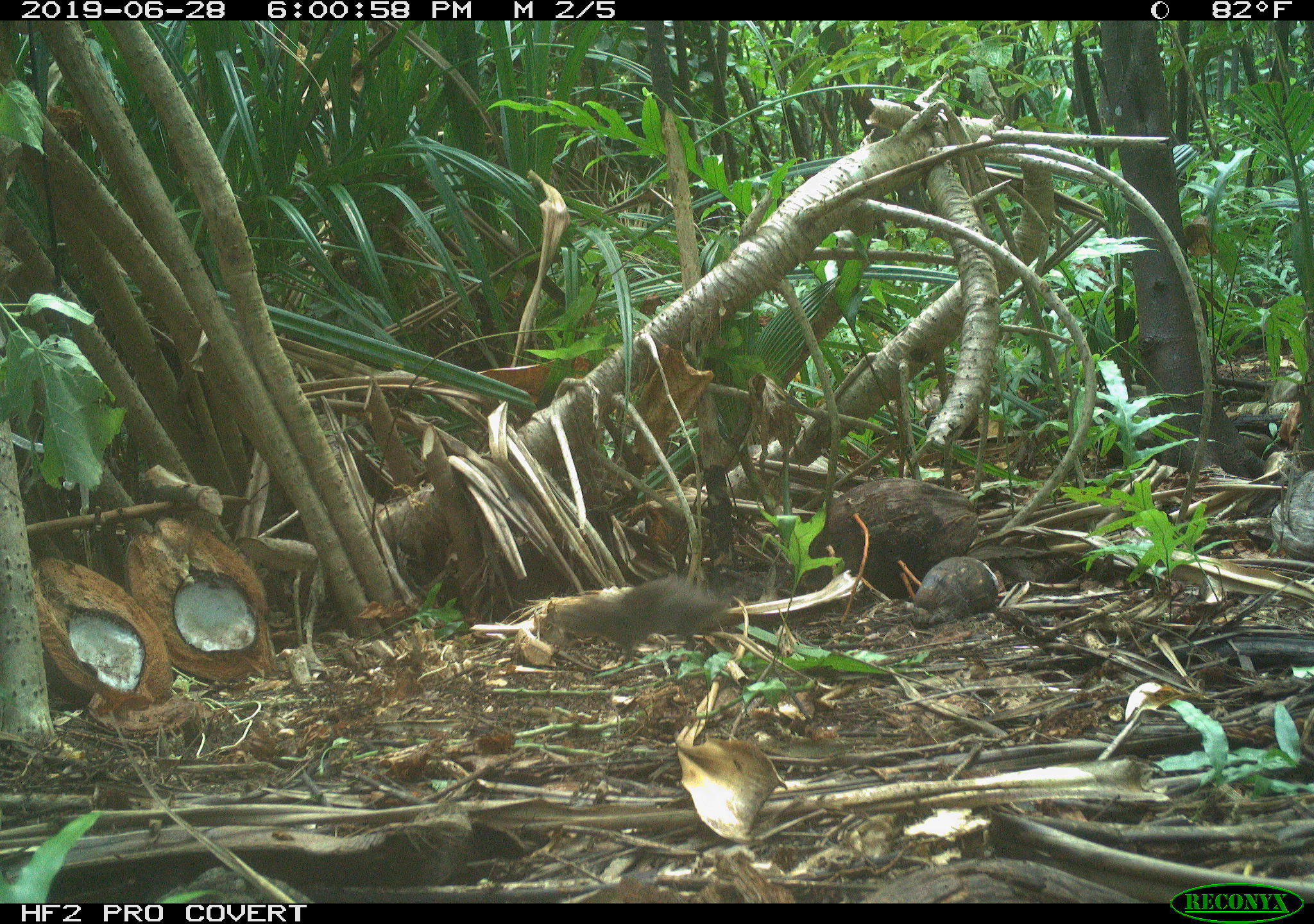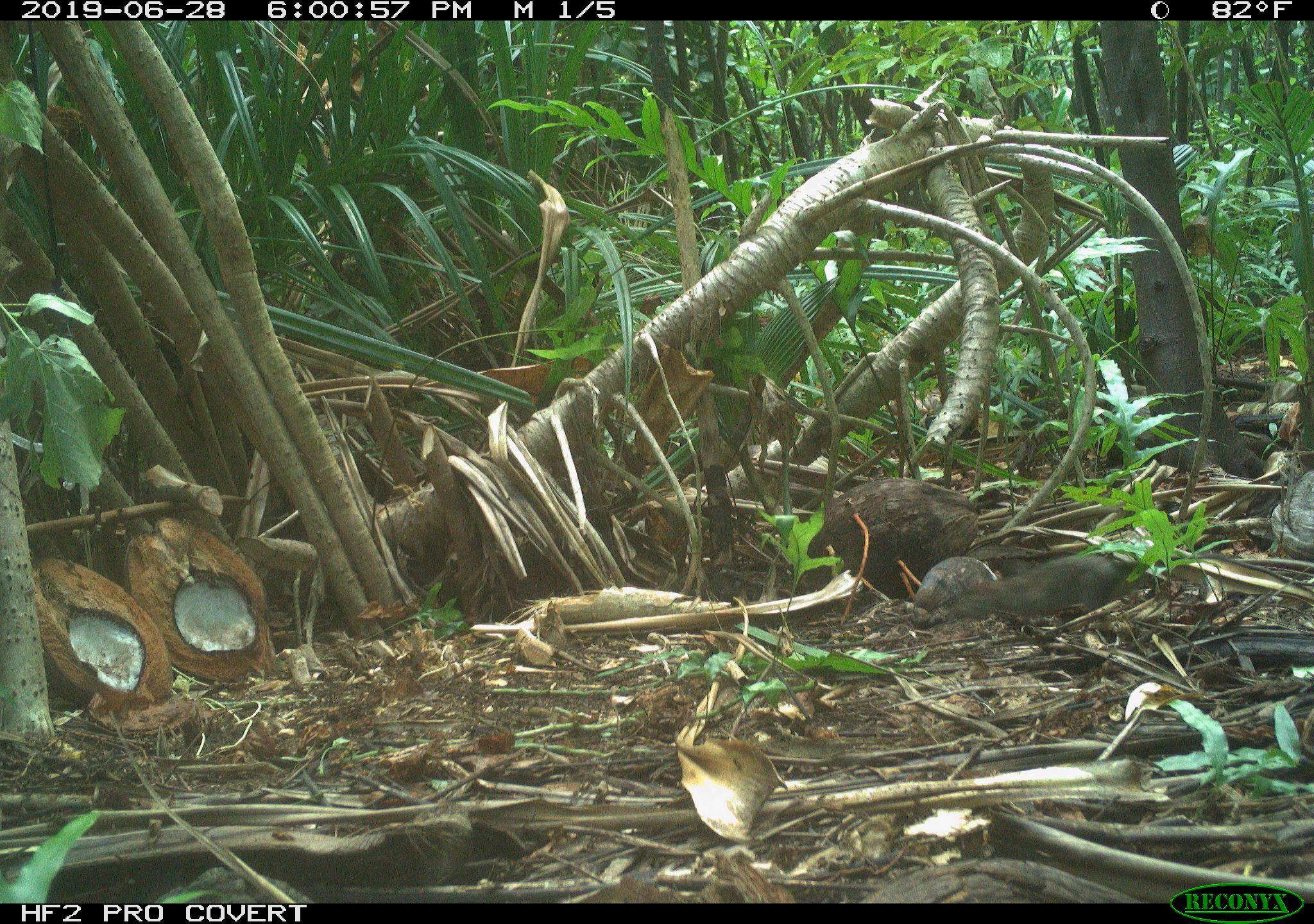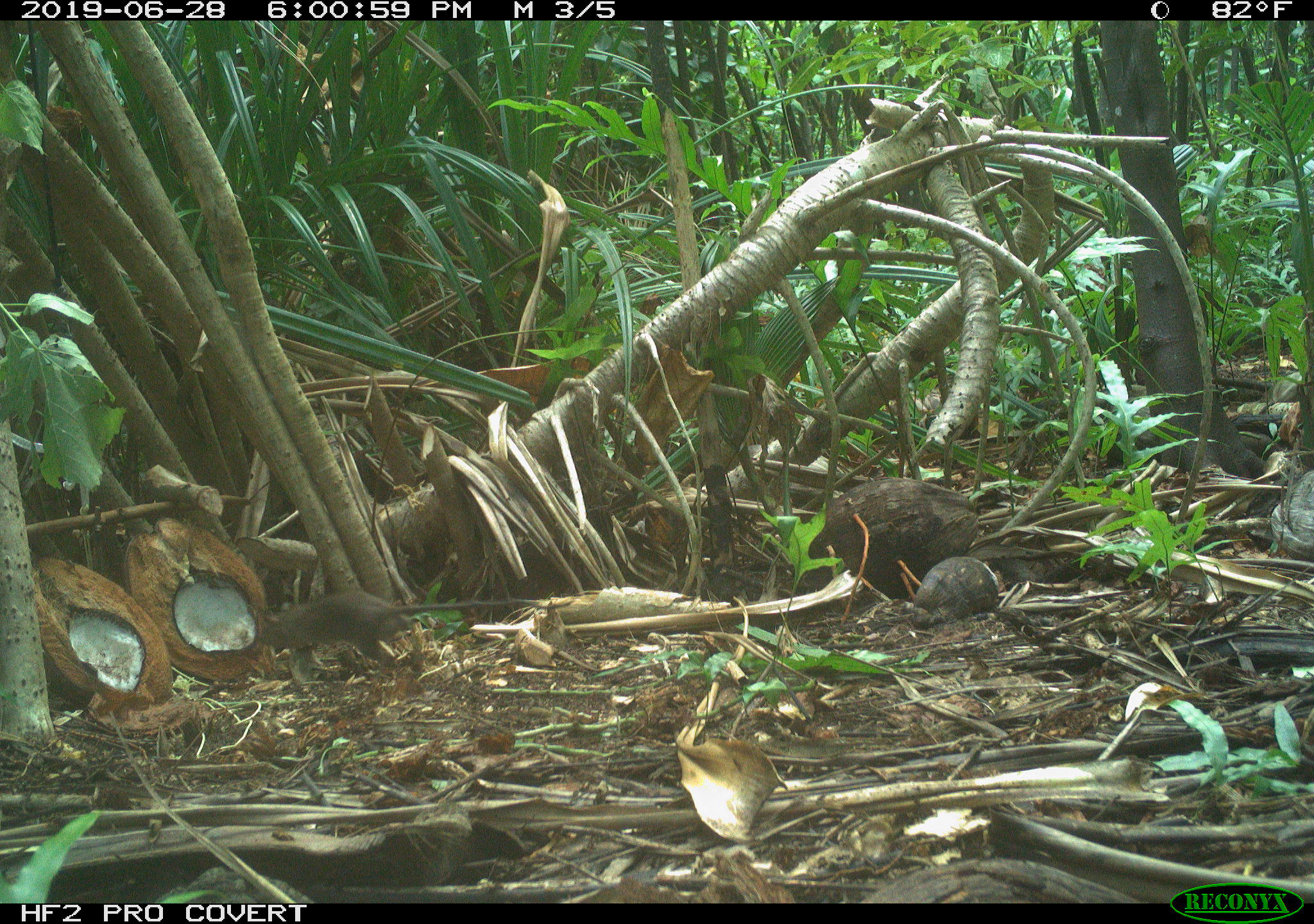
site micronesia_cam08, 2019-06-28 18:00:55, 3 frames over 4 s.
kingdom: Animalia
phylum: Chordata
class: Mammalia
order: Rodentia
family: Muridae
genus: Rattus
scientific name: Rattus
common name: rat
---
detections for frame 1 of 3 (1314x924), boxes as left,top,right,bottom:
rat: 498,572,772,665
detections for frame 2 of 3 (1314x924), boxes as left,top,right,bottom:
rat: 932,549,1141,628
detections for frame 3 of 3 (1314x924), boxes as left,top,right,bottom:
rat: 256,586,585,674